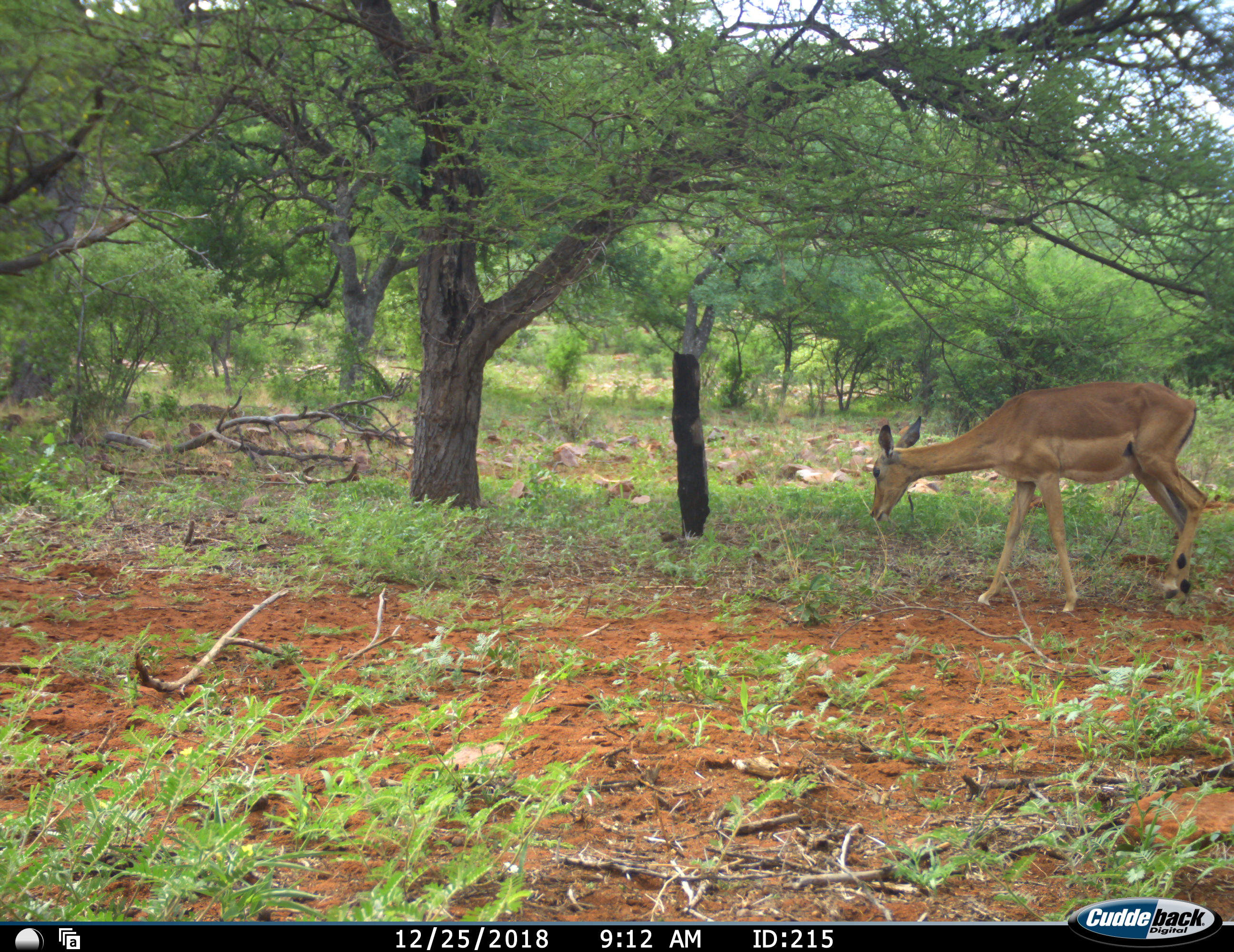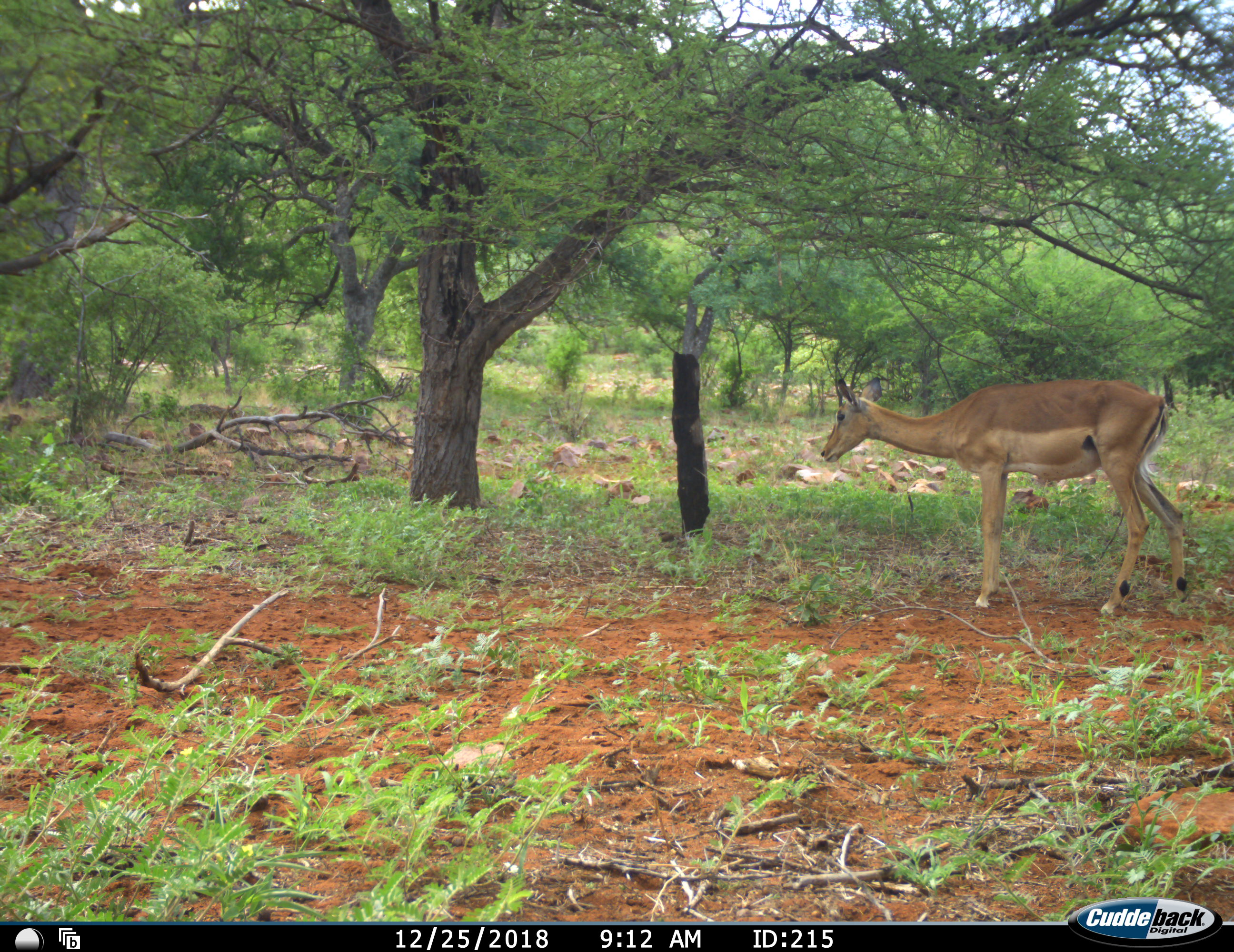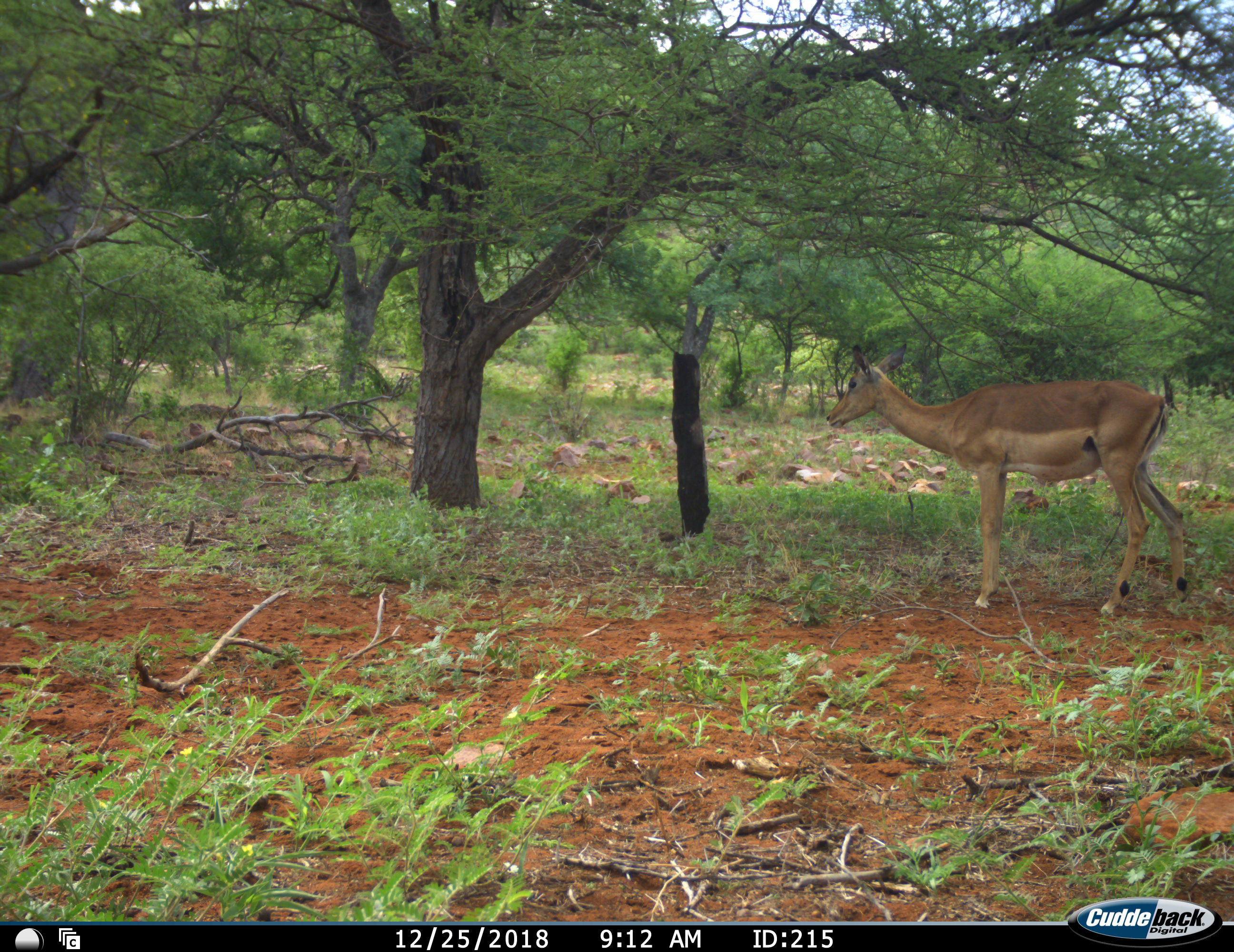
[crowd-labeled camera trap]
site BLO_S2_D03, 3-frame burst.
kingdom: Animalia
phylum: Chordata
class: Mammalia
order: Artiodactyla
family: Bovidae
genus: Aepyceros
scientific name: Aepyceros melampus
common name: impala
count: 1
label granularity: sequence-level